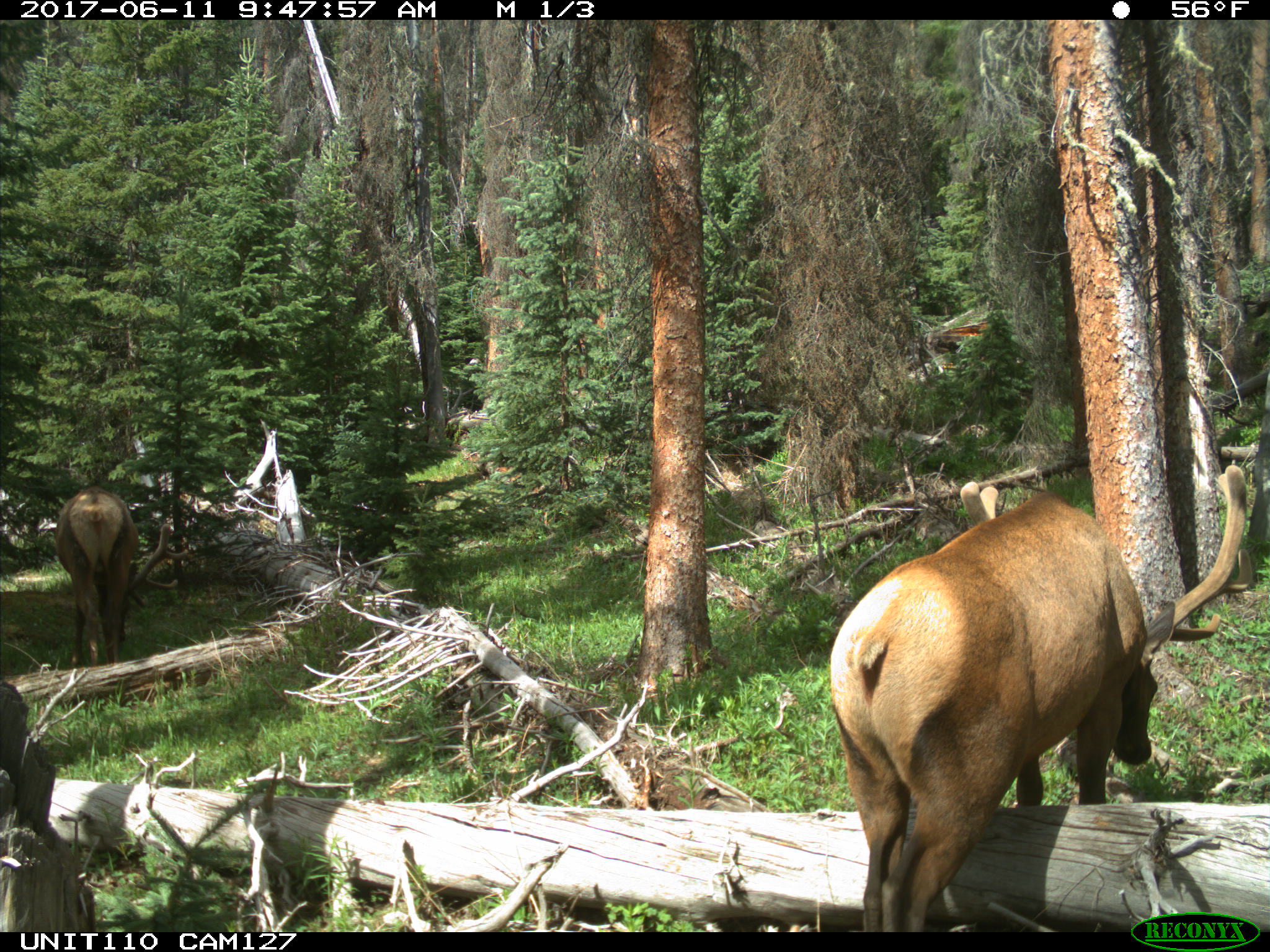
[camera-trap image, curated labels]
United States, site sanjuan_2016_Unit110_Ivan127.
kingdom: Animalia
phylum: Chordata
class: Mammalia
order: Artiodactyla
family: Cervidae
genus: Cervus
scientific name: Cervus elaphus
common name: red deer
Cervus elaphus (red deer).